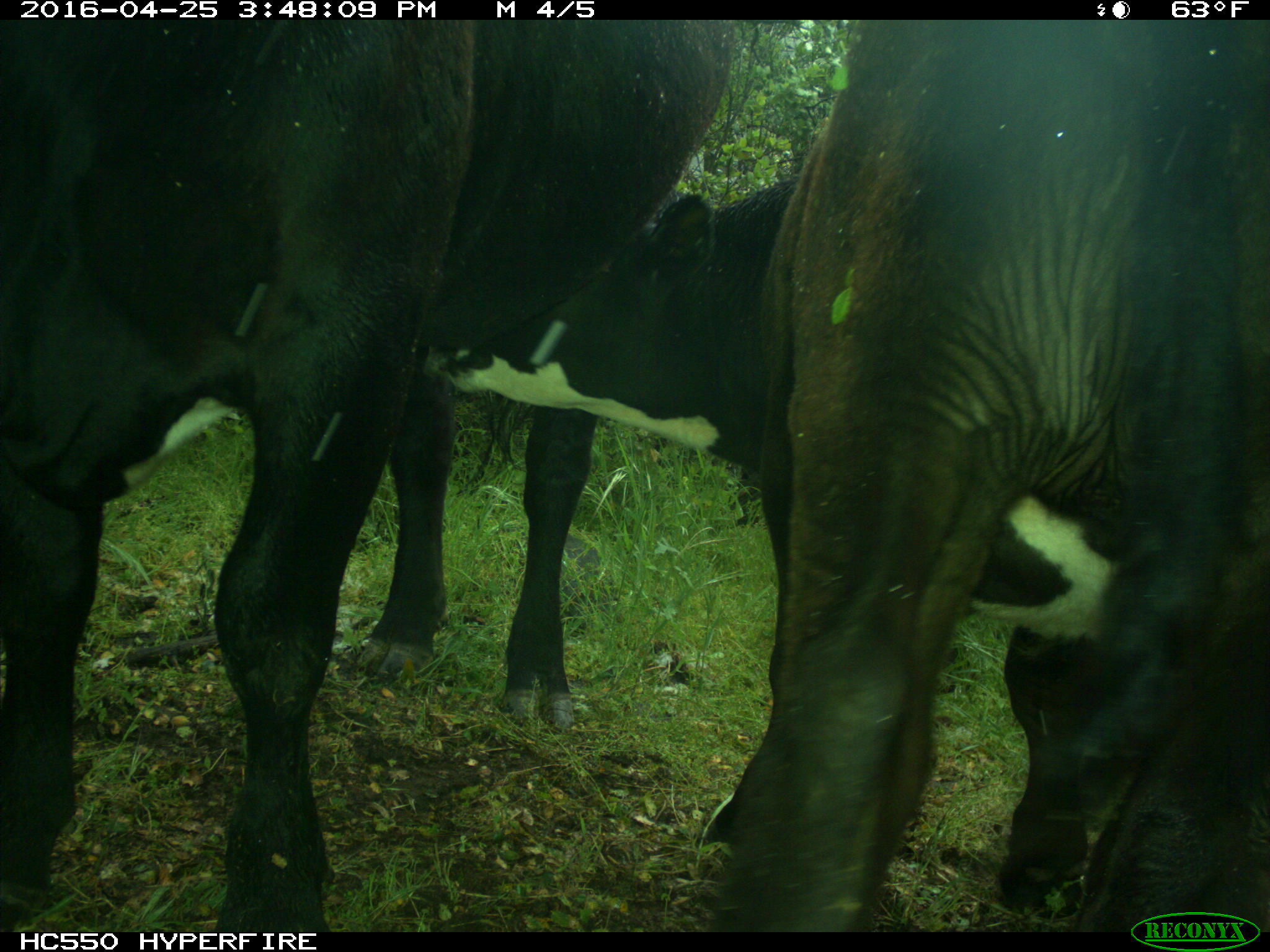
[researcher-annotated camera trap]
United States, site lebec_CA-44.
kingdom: Animalia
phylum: Chordata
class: Mammalia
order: Artiodactyla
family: Bovidae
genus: Bos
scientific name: Bos taurus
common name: domestic cow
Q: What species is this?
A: Bos taurus (domestic cow).